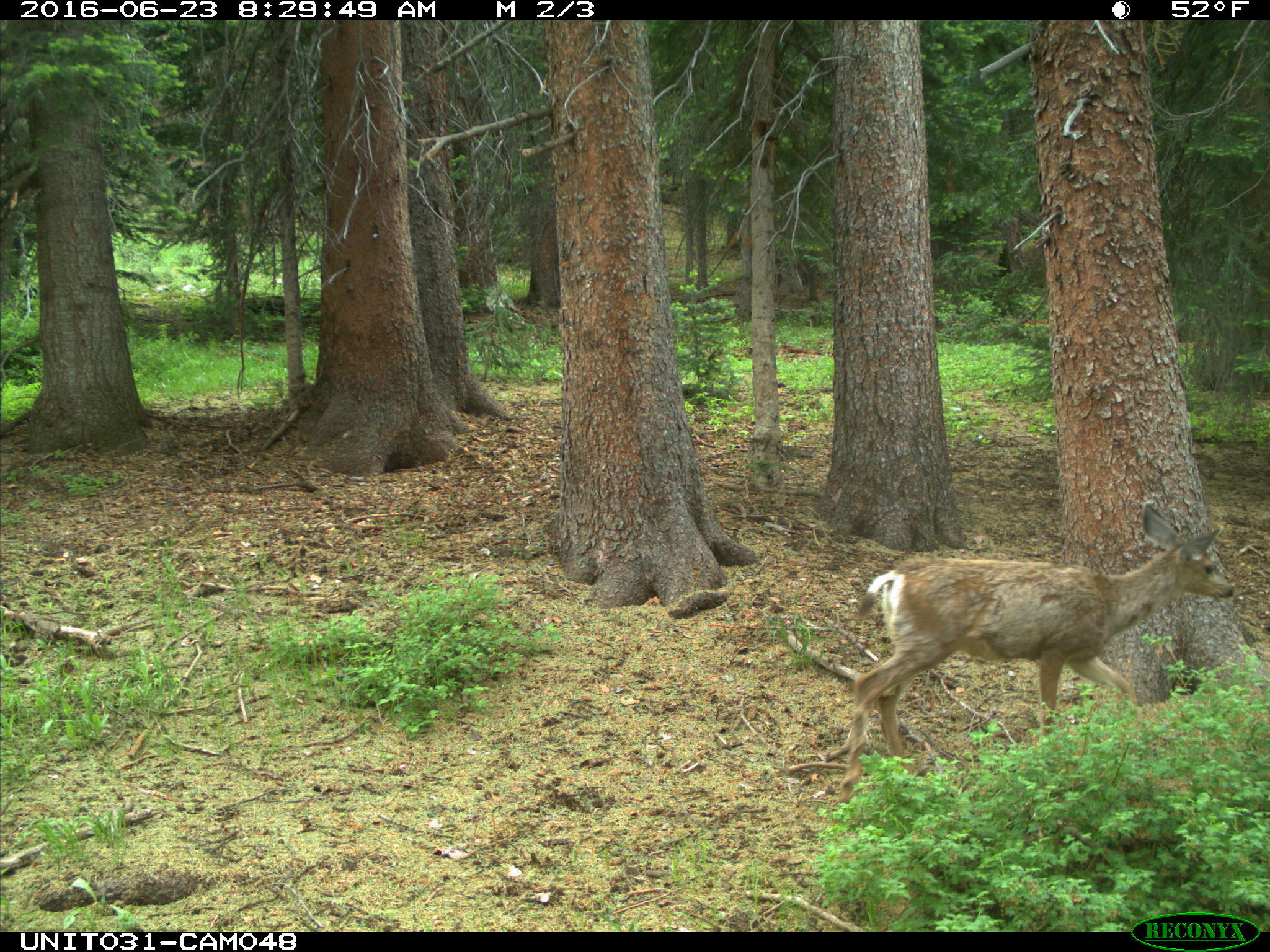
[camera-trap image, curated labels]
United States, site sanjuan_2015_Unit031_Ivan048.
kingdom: Animalia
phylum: Chordata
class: Mammalia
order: Artiodactyla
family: Cervidae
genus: Odocoileus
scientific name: Odocoileus hemionus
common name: mule deer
Odocoileus hemionus (mule deer).